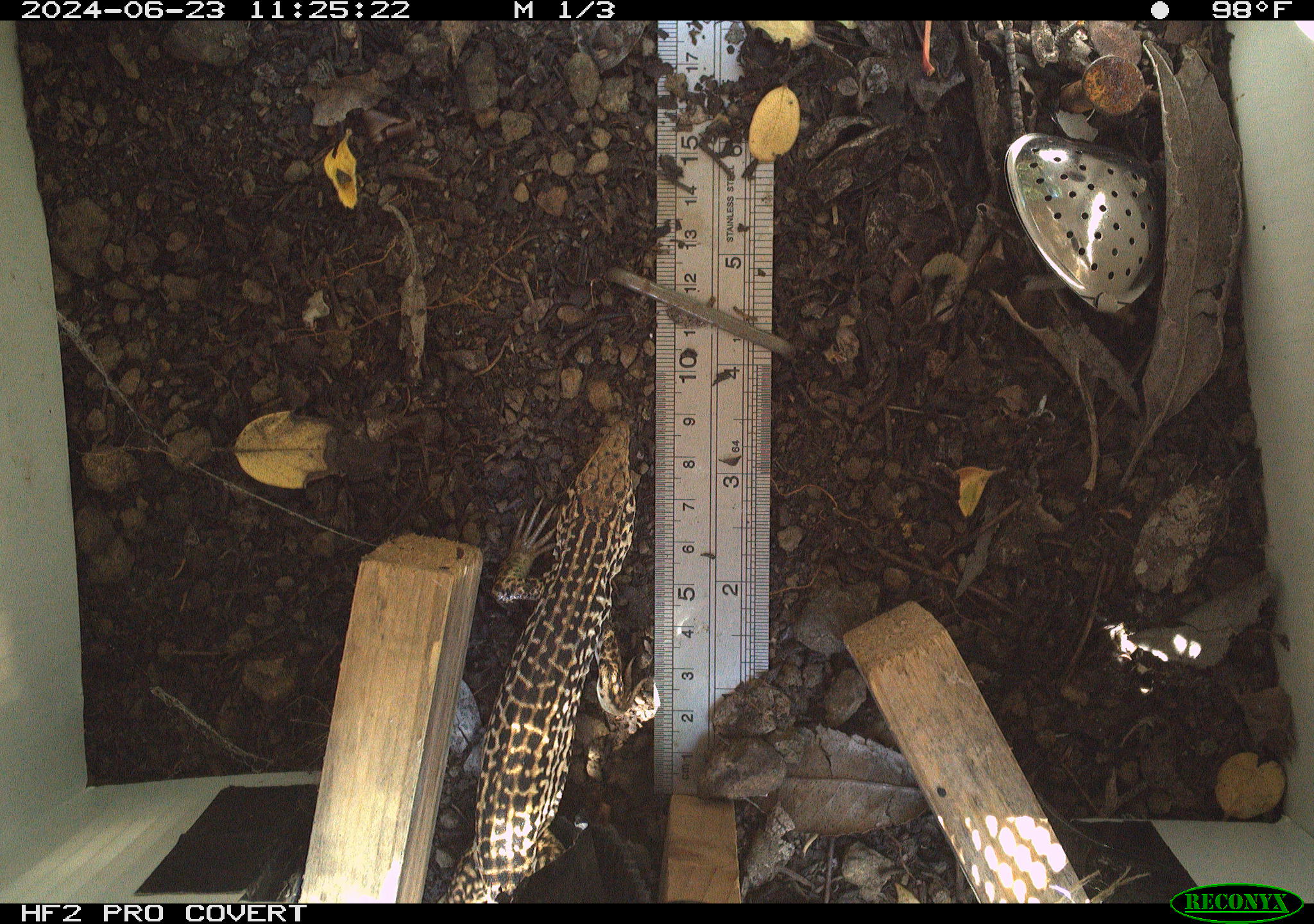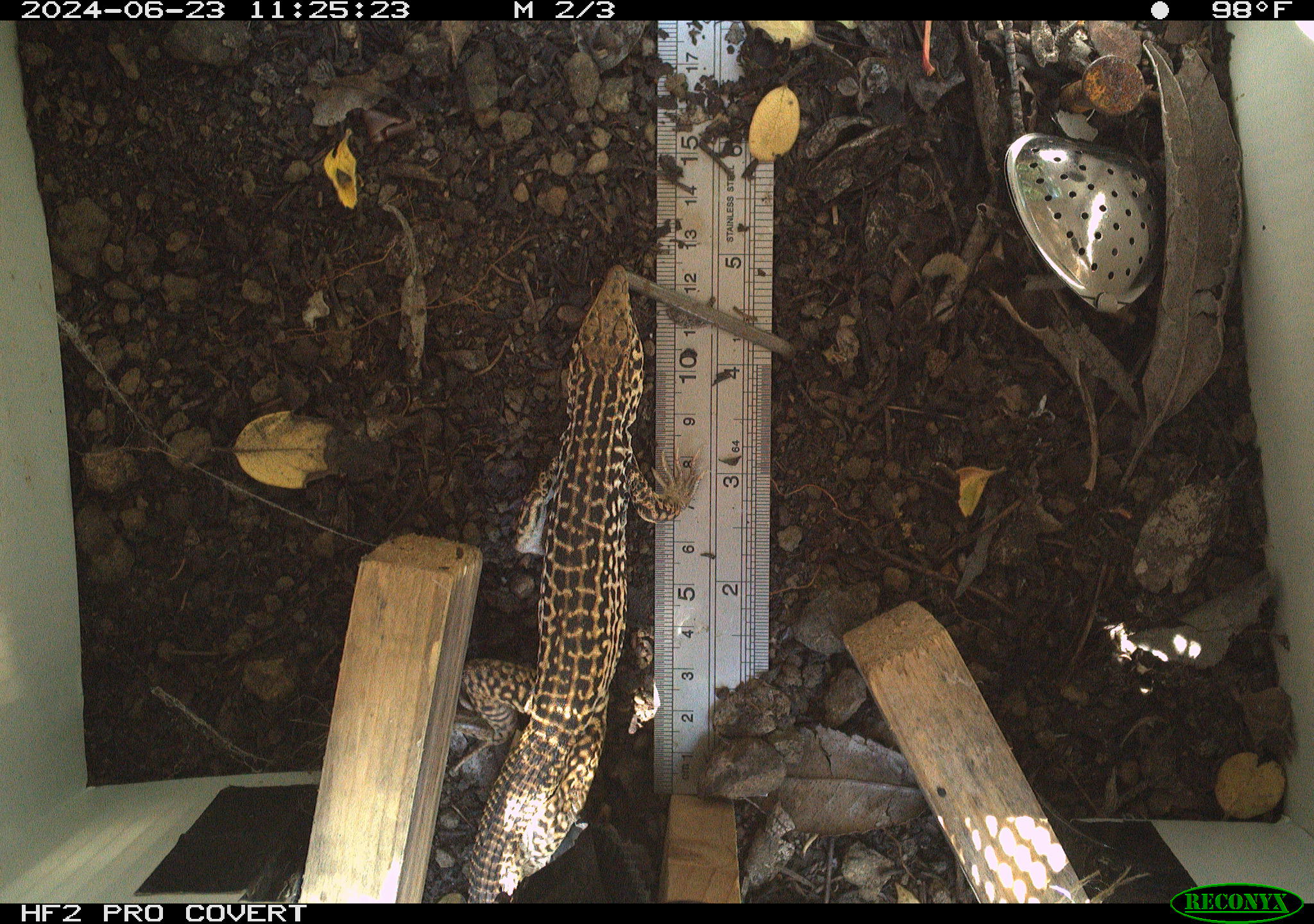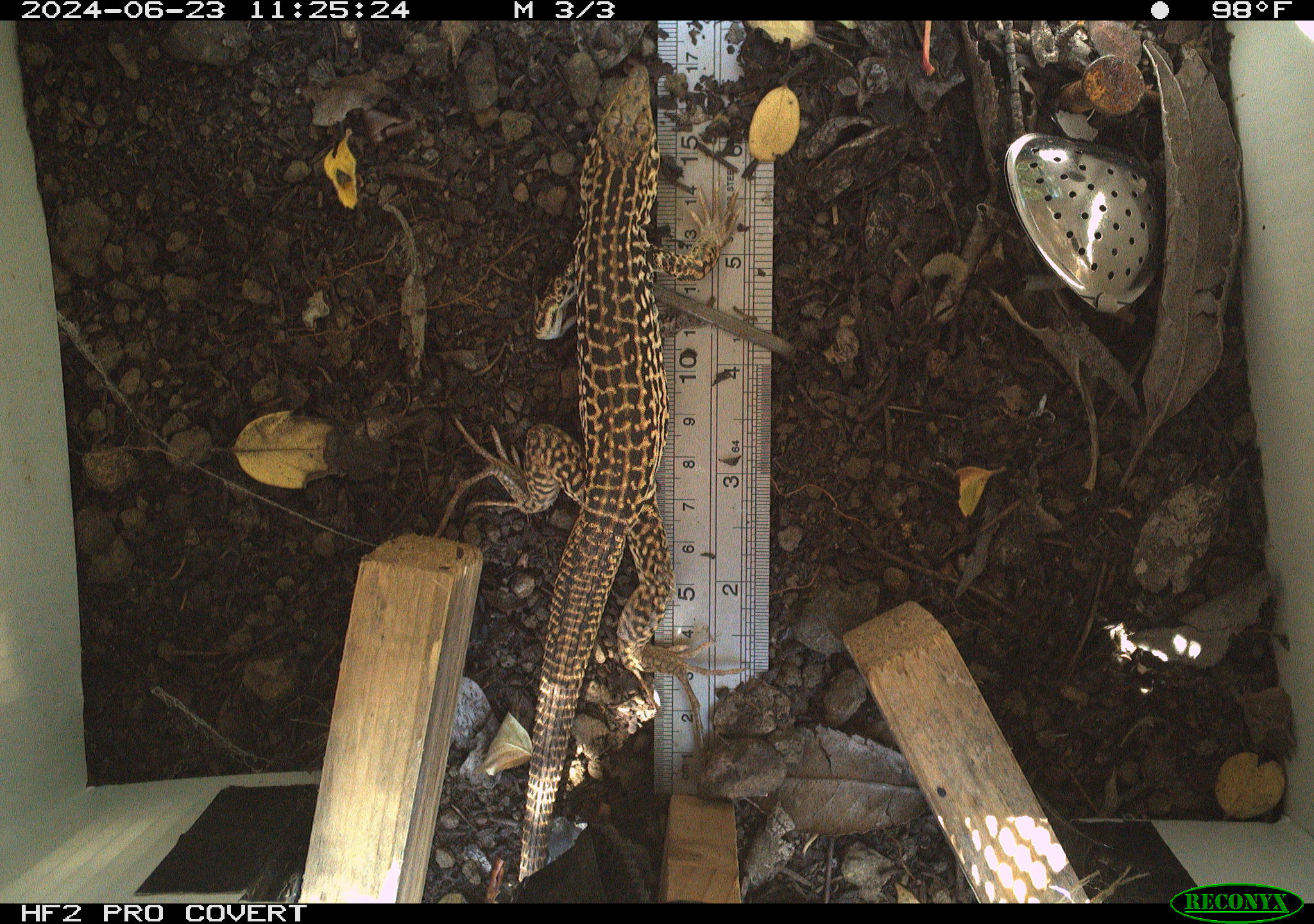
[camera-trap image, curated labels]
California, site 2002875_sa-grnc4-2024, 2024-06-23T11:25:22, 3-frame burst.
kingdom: Animalia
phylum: Chordata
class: Reptilia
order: Squamata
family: Teiidae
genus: Aspidoscelis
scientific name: Aspidoscelis tigris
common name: western whiptail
Western whiptail (Aspidoscelis tigris).